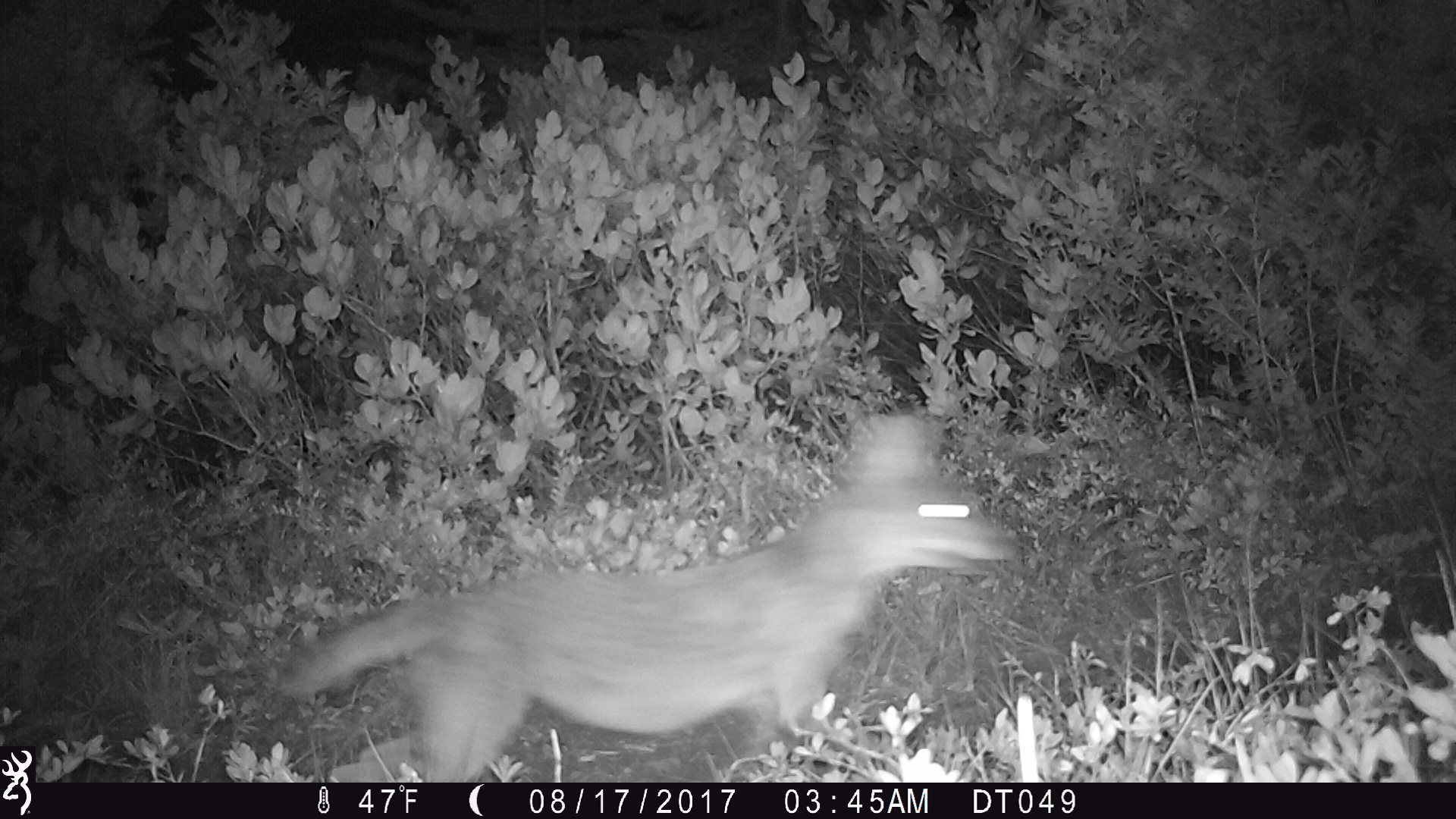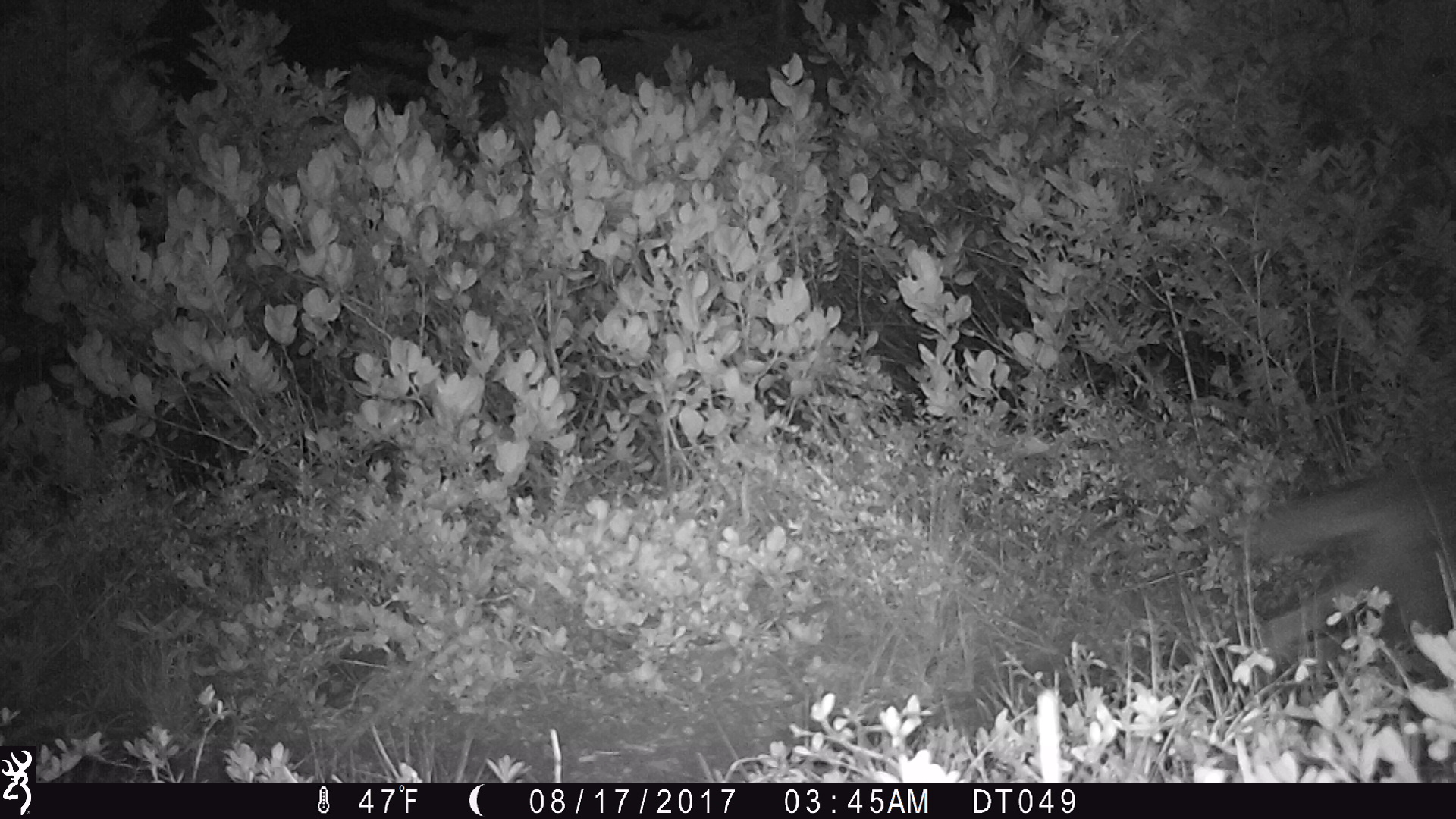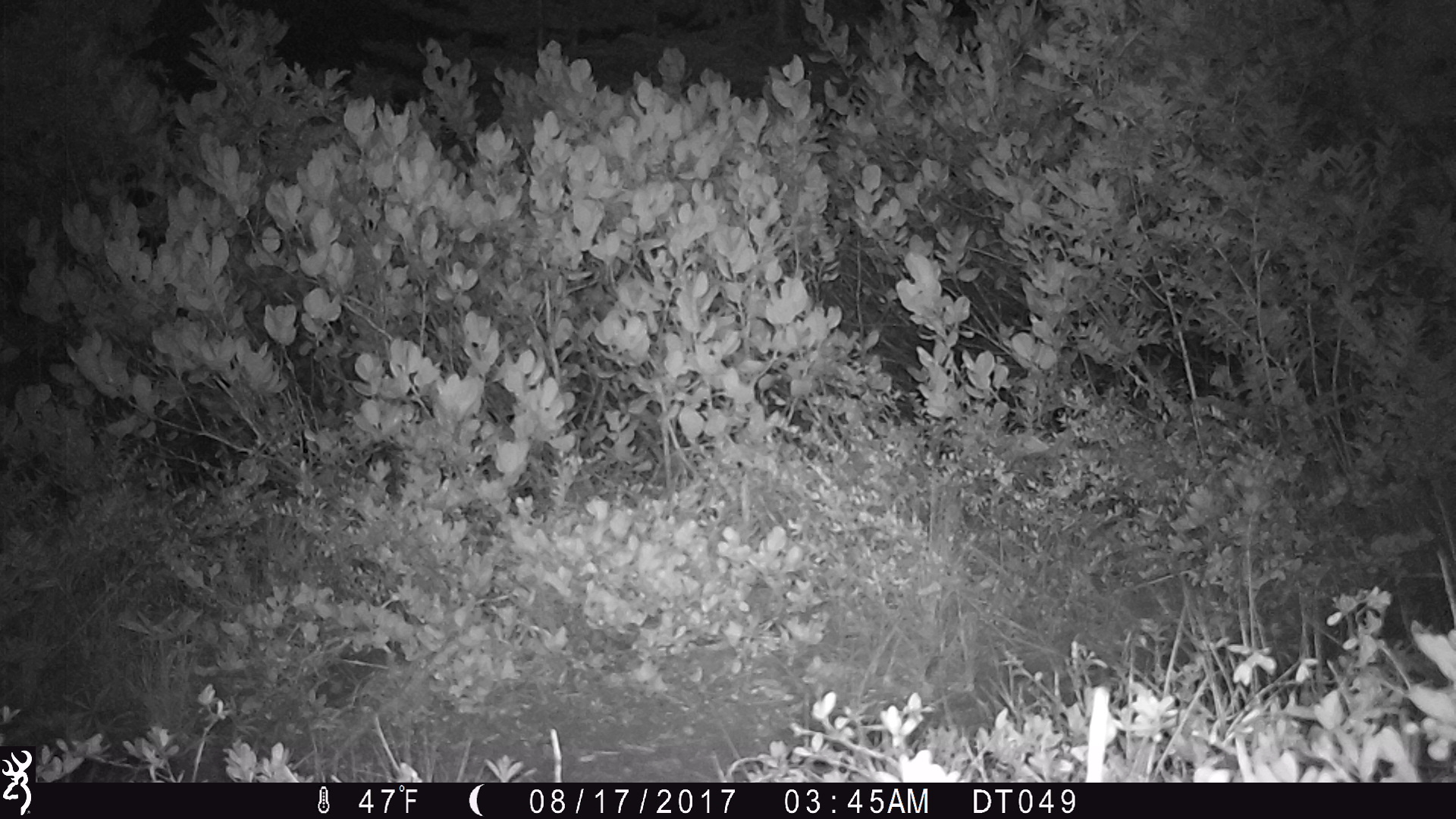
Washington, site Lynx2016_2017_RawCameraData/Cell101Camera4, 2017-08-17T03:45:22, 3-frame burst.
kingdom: Animalia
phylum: Chordata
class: Mammalia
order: Carnivora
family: Canidae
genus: Canis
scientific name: Canis latrans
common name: coyote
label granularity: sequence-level